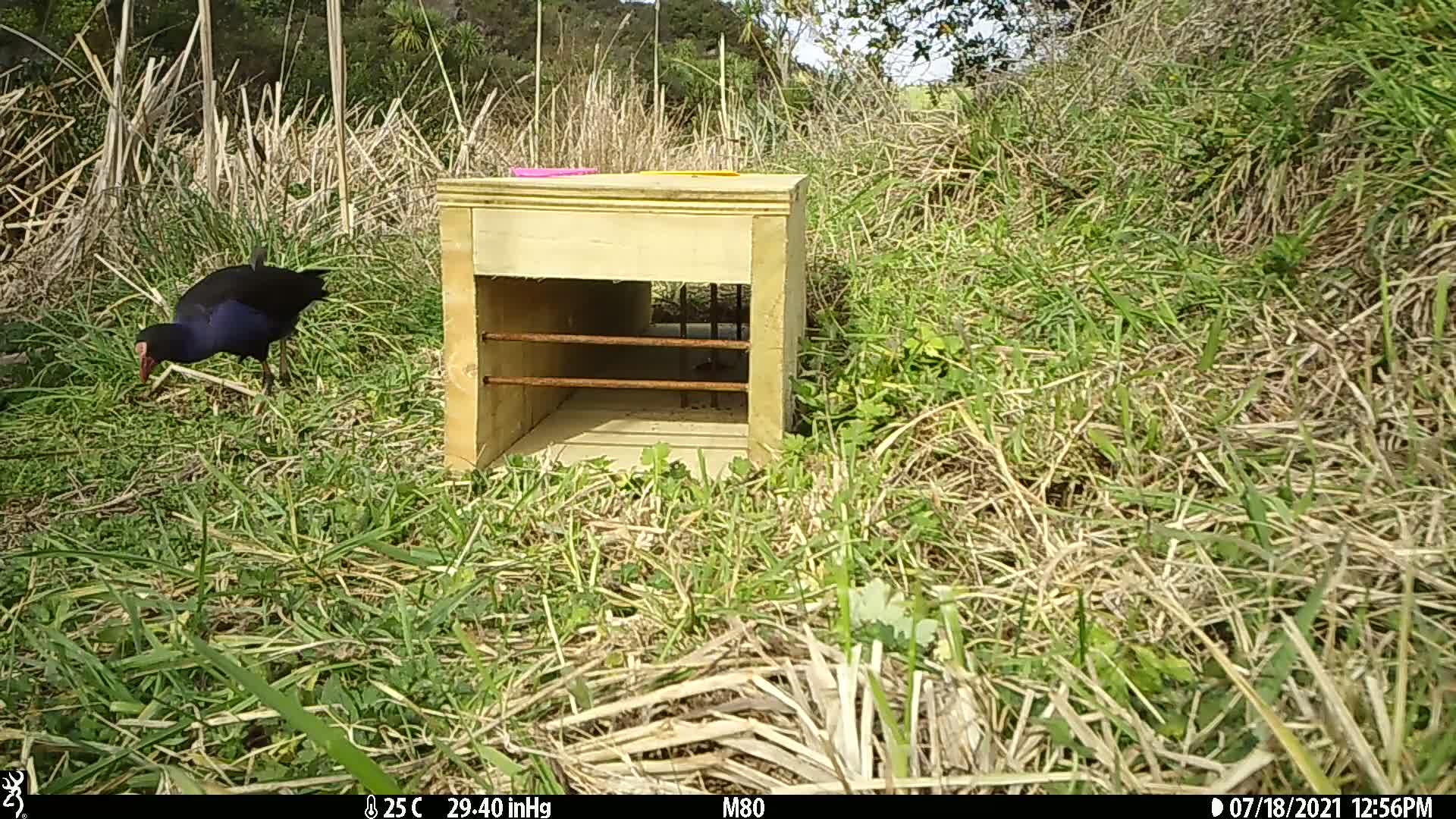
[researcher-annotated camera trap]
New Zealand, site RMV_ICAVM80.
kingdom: Animalia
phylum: Chordata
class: Aves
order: Gruiformes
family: Rallidae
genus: Porphyrio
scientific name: Porphyrio melanotus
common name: australasian swamphen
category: pukeko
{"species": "pukeko (australasian swamphen) (Porphyrio melanotus)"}